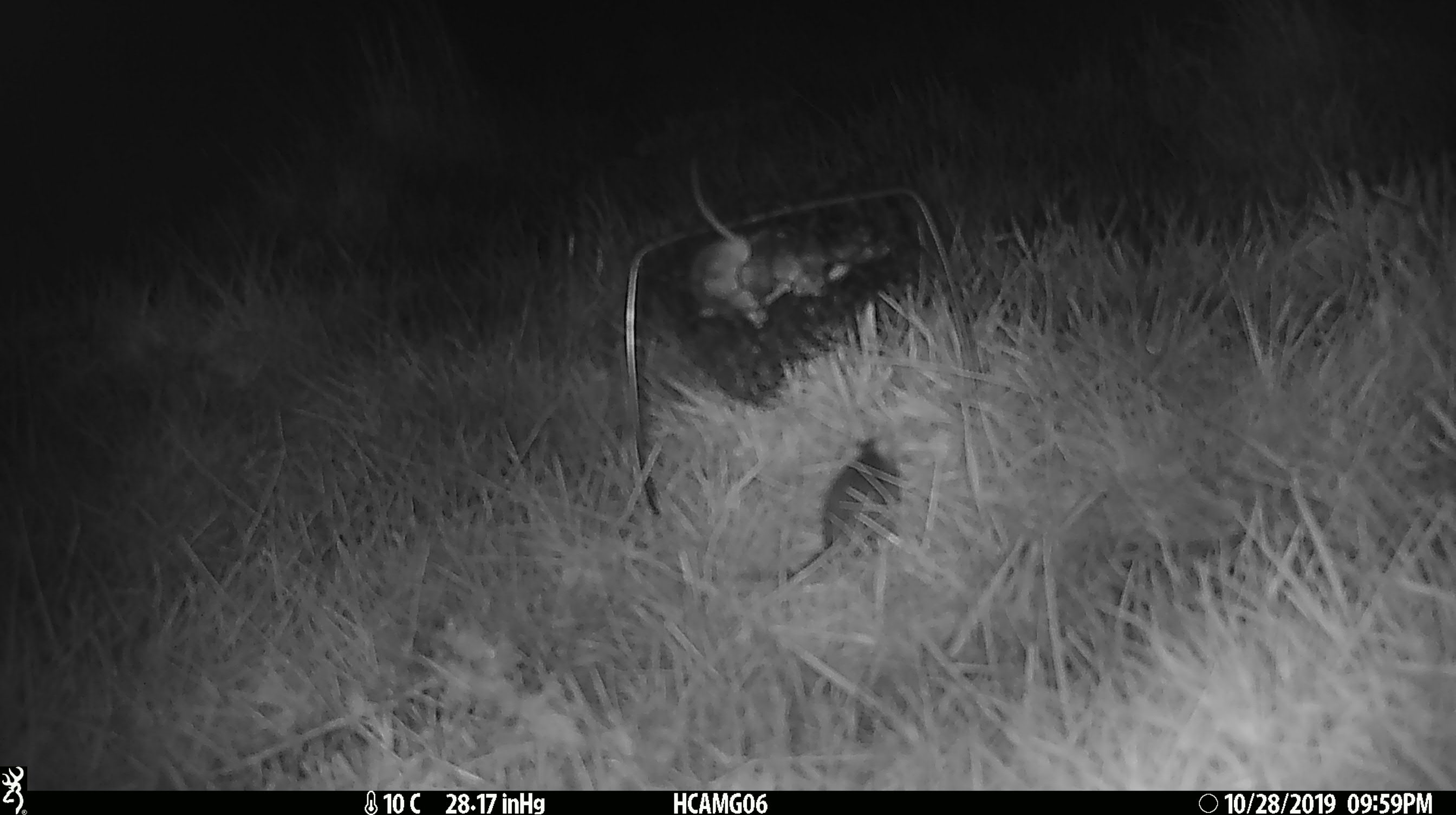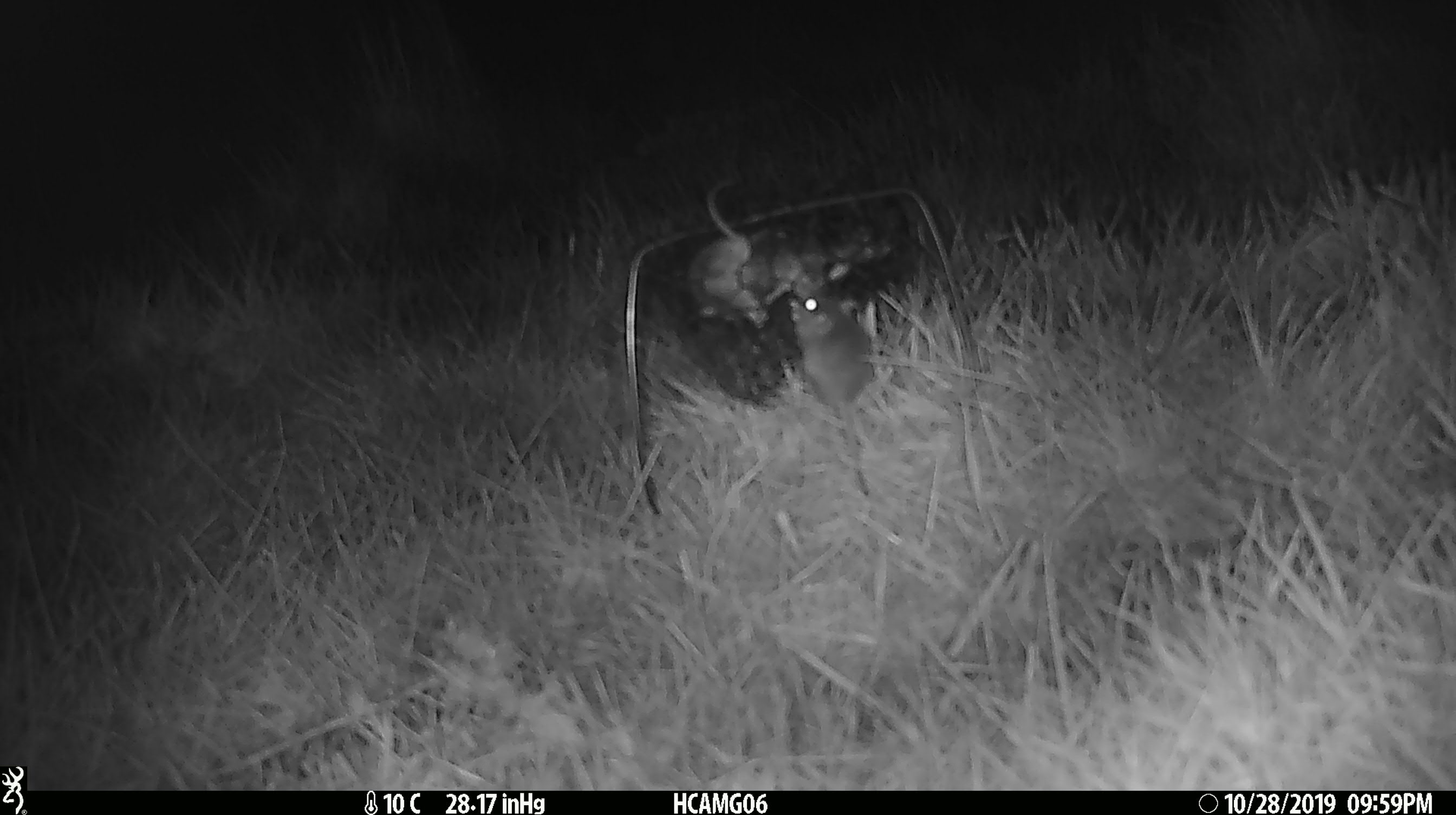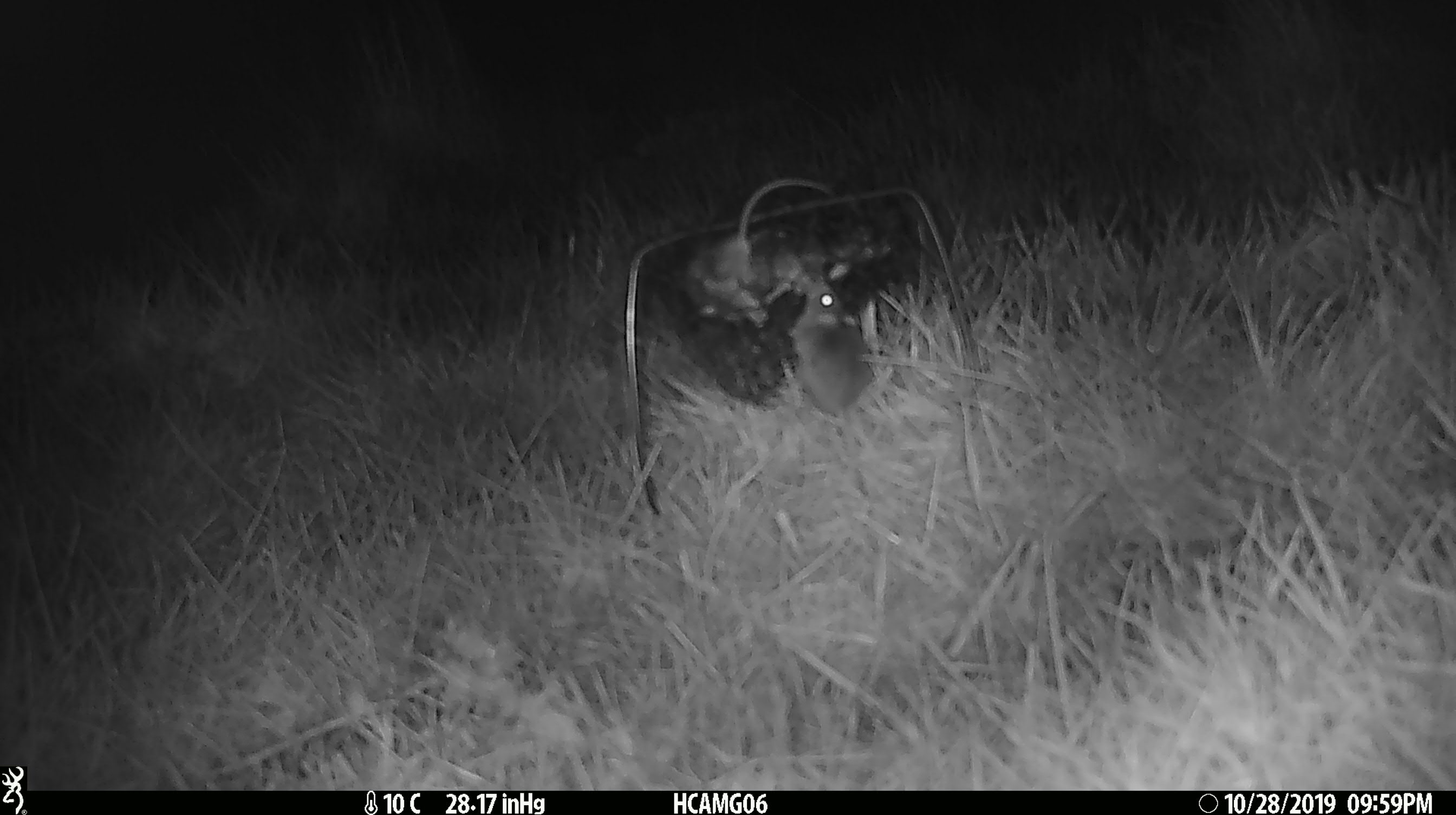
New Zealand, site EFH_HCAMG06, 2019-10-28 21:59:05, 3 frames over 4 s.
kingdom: Animalia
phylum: Chordata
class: Mammalia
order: Rodentia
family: Muridae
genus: Mus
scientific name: Mus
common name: mouse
Mouse (Mus).